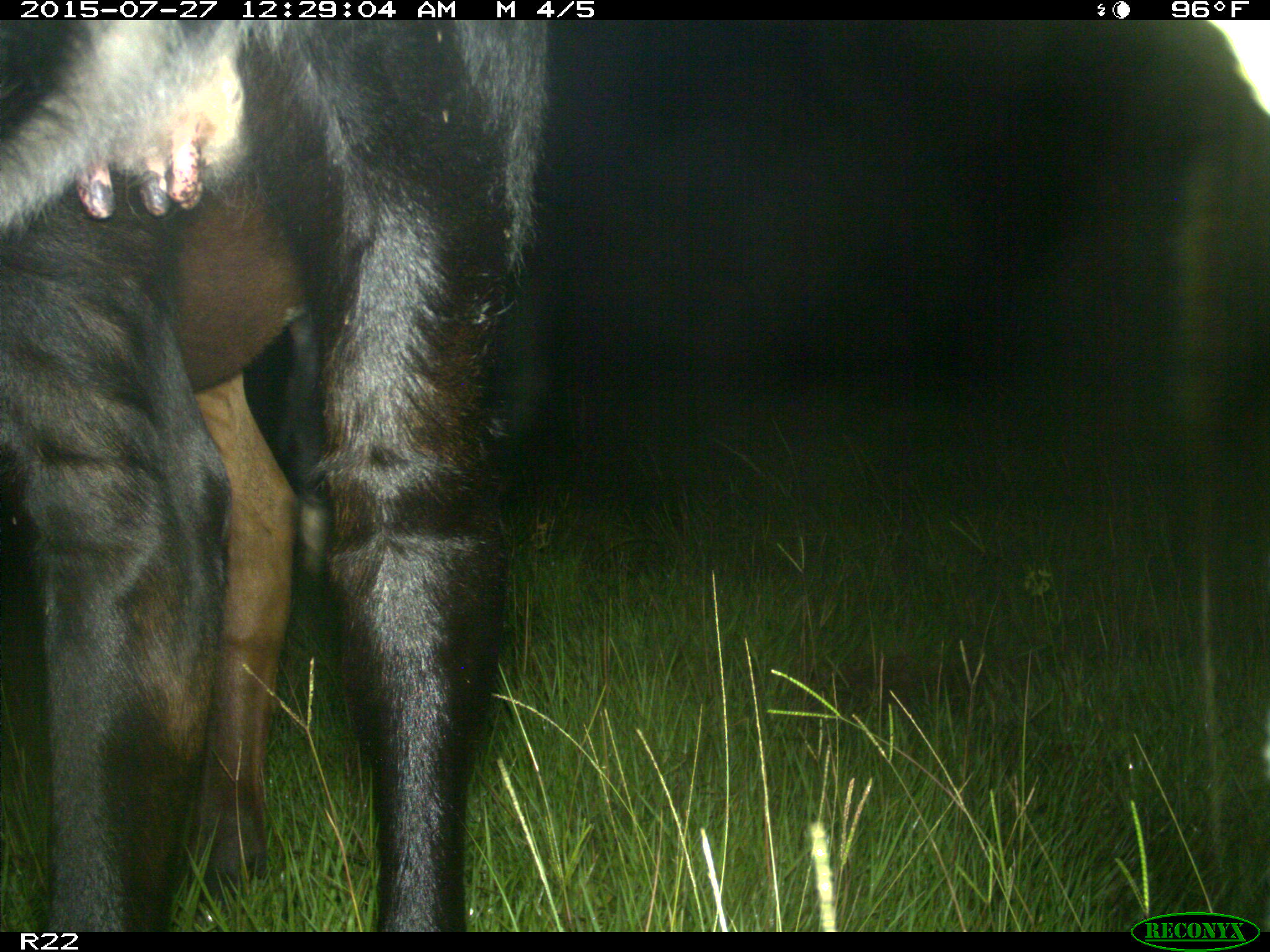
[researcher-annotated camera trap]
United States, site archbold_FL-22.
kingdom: Animalia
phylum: Chordata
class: Mammalia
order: Artiodactyla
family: Bovidae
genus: Bos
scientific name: Bos taurus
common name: domestic cow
Bos taurus (domestic cow).